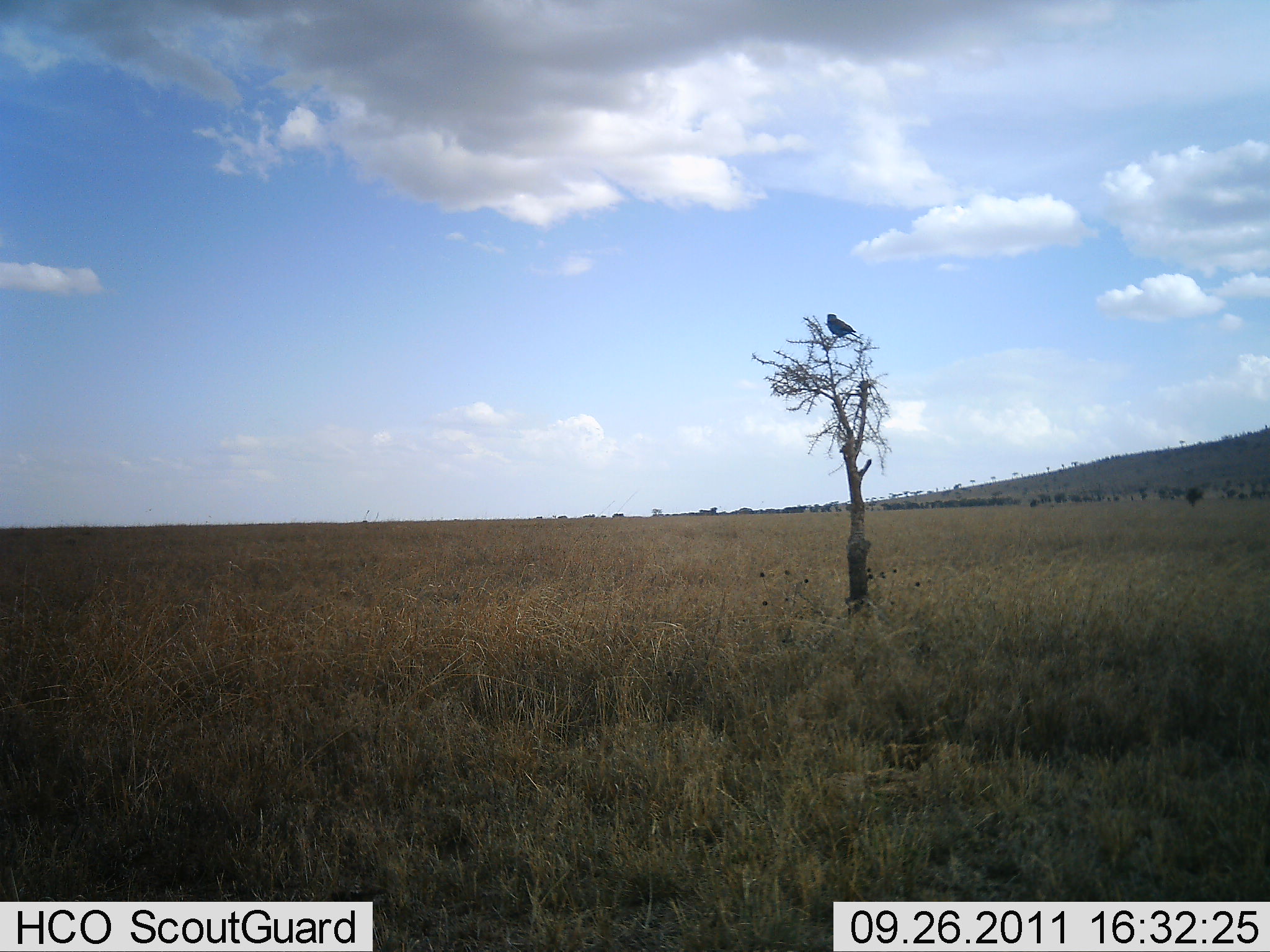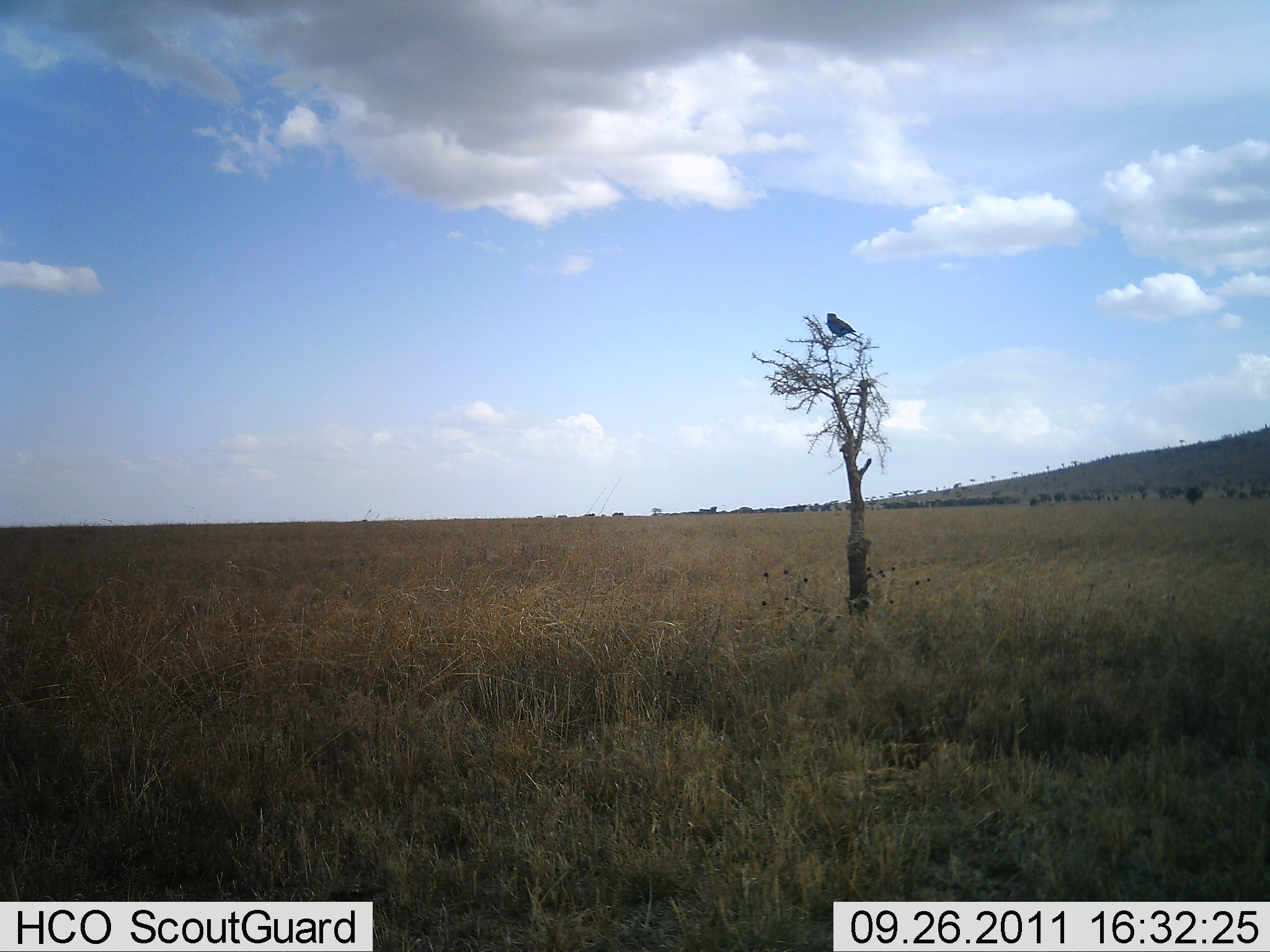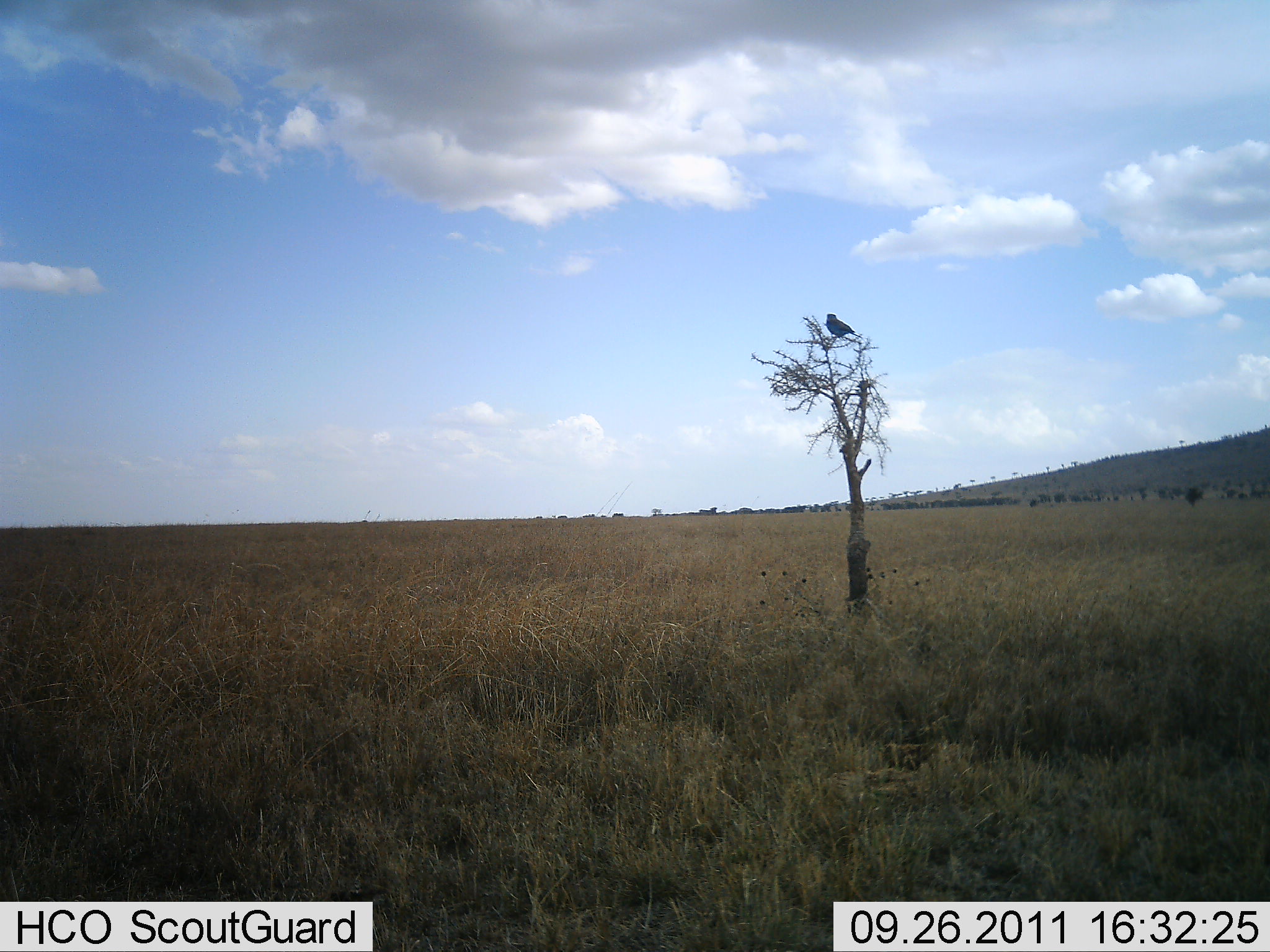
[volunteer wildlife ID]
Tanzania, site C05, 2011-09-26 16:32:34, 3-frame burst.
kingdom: Animalia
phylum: Chordata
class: Aves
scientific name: Aves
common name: bird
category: otherbird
Otherbird (bird) (Aves), count 1. Behavior (volunteer vote fractions): standing 31%, resting 69%, moving 0%, interacting 0%. Young present (vote fraction): 0%. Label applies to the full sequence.